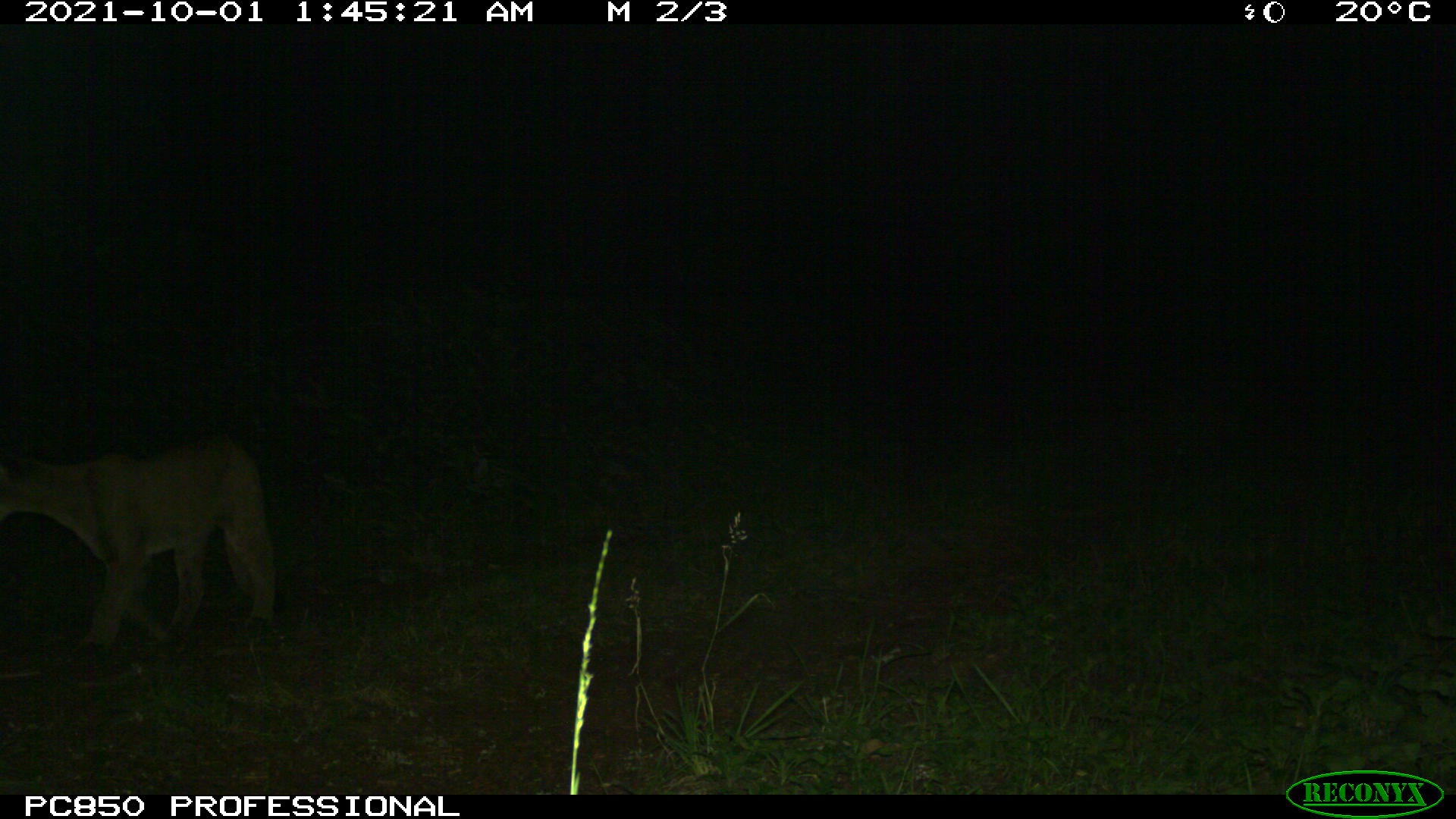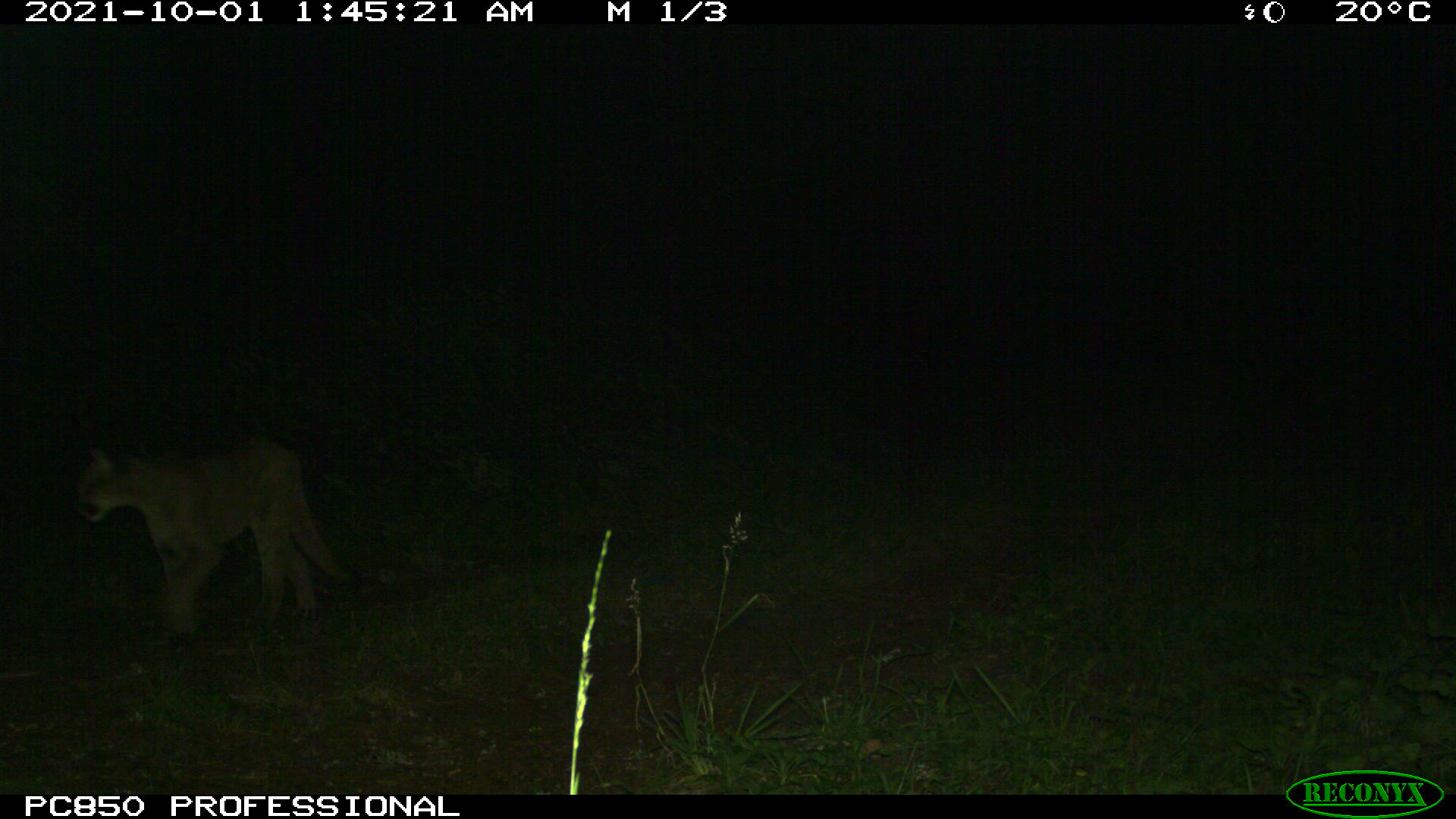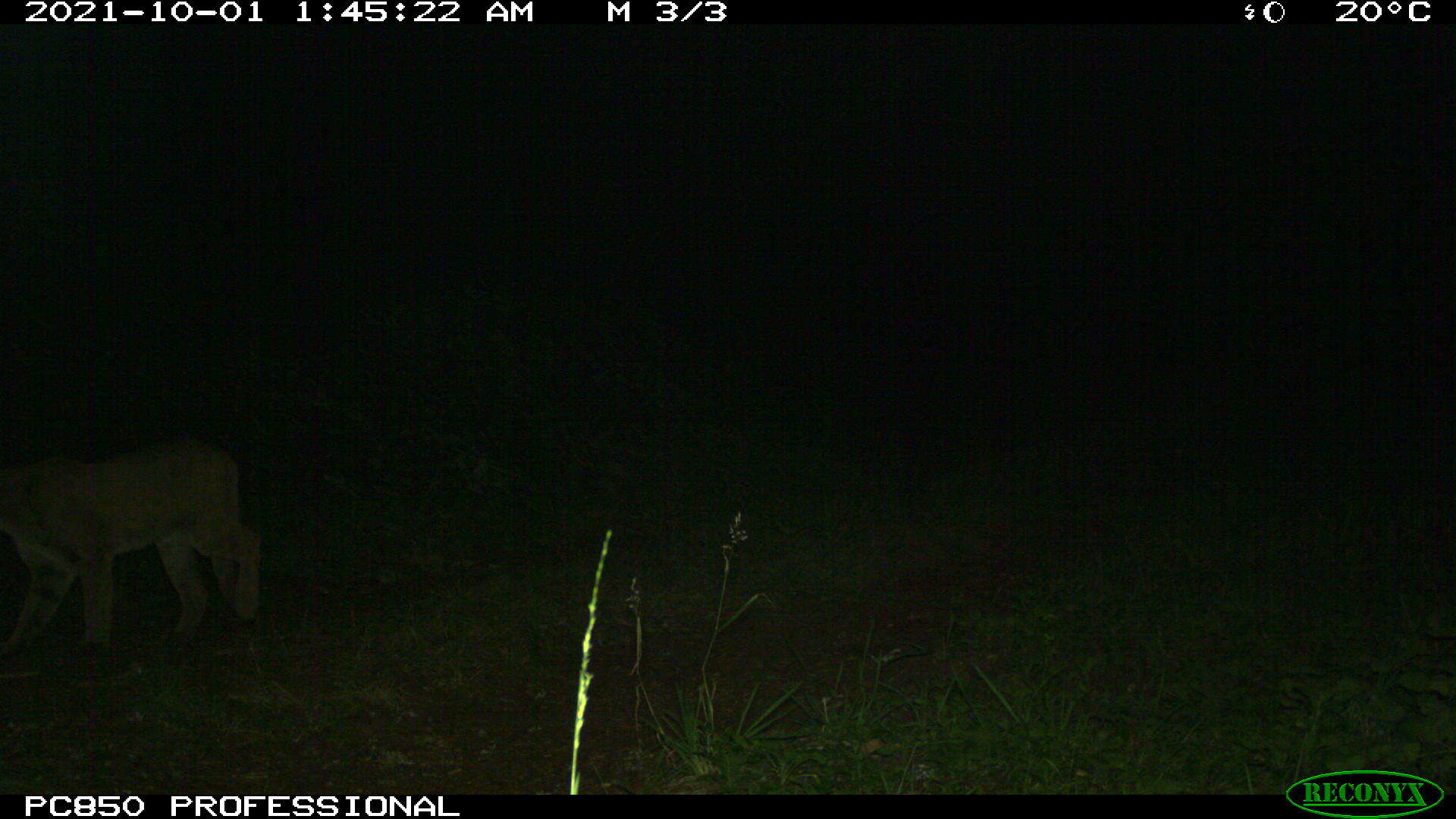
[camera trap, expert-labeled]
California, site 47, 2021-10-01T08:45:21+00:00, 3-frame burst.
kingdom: Animalia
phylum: Chordata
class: Mammalia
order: Carnivora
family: Felidae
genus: Puma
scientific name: Puma concolor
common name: puma